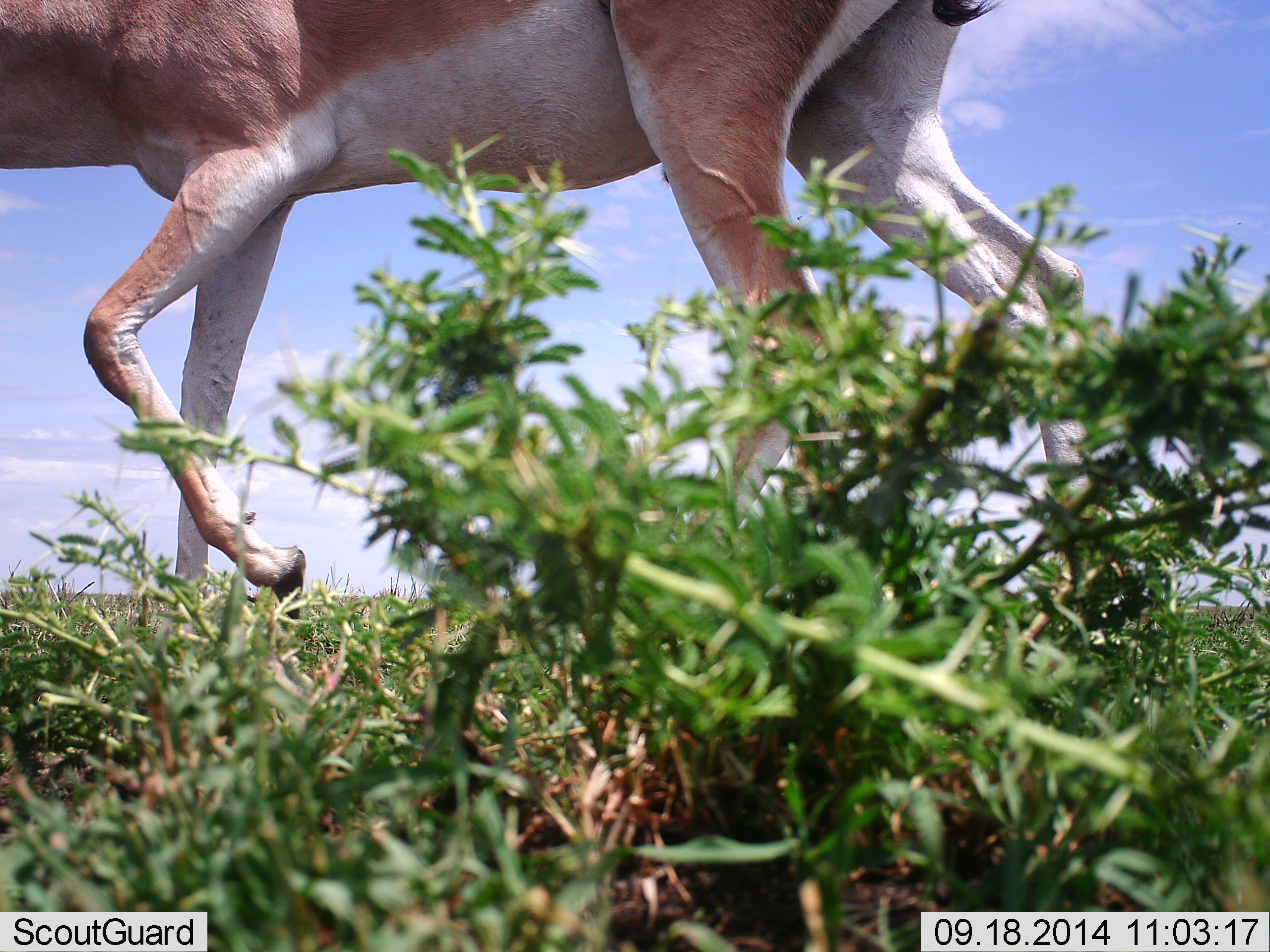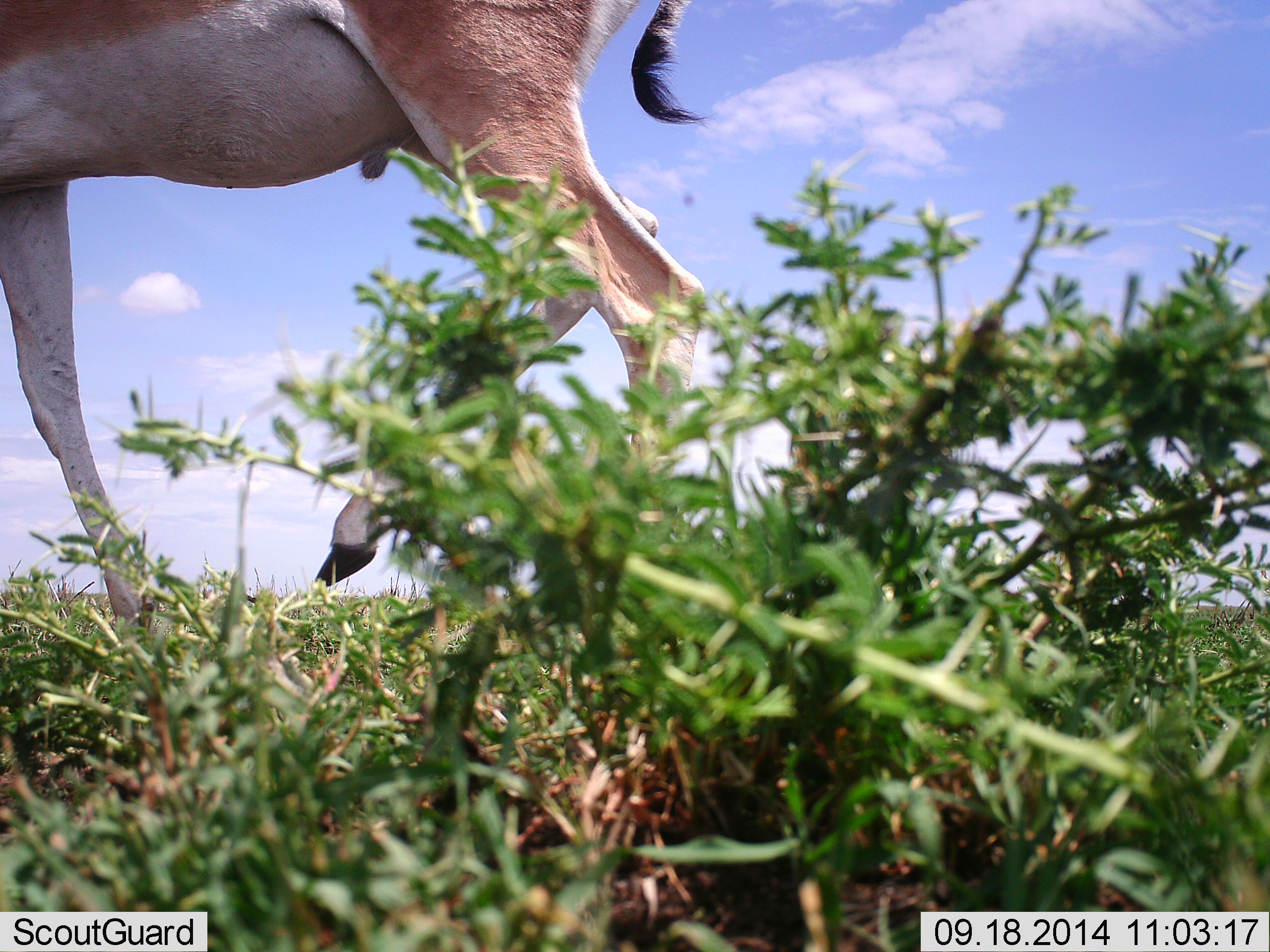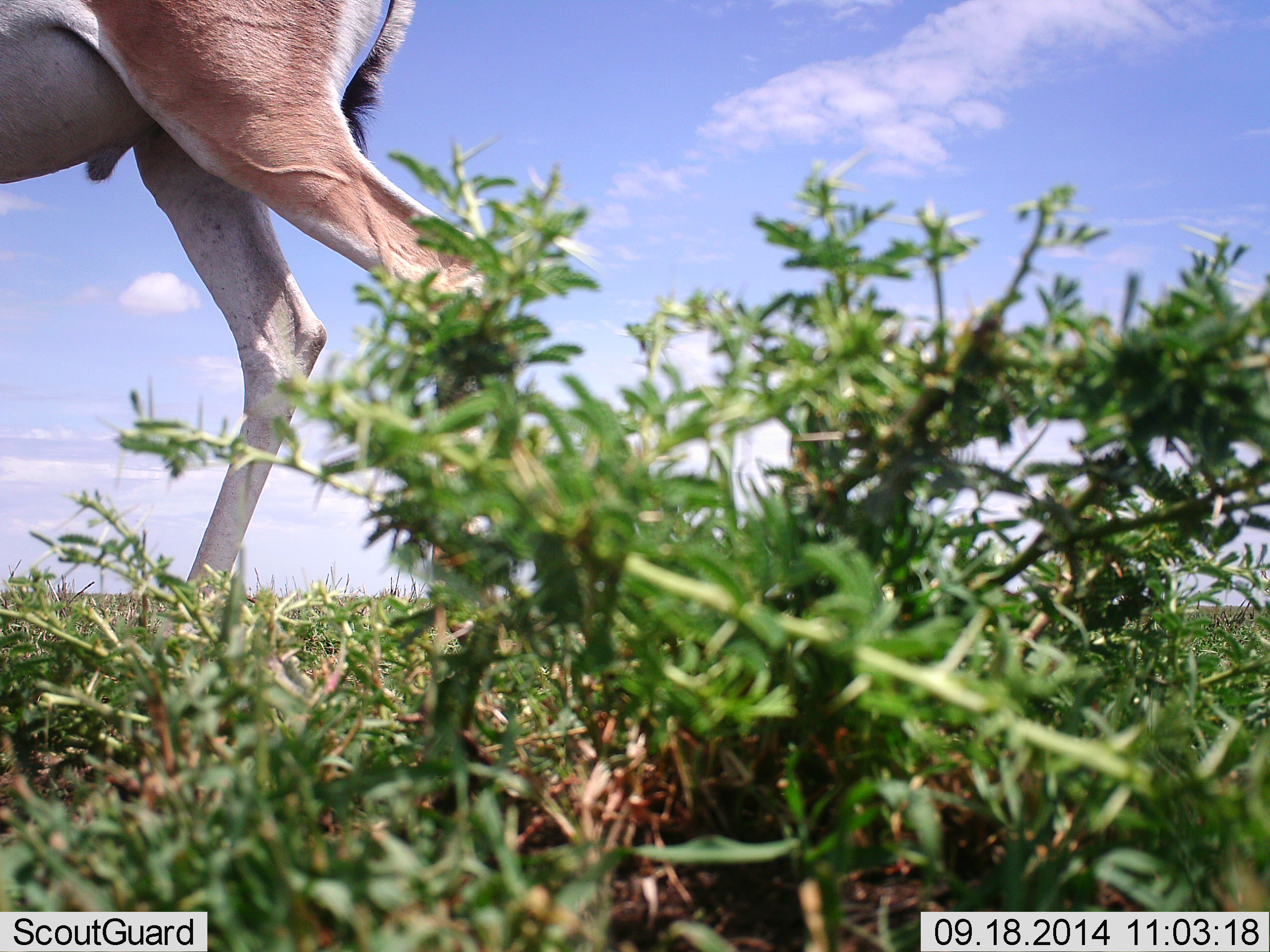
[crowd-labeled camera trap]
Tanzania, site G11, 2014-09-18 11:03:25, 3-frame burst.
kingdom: Animalia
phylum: Chordata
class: Mammalia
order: Artiodactyla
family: Bovidae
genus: Nanger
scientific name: Nanger granti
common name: grant's gazelle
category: gazellegrants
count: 1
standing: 0%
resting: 0%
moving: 100%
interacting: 0%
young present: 0%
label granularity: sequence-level